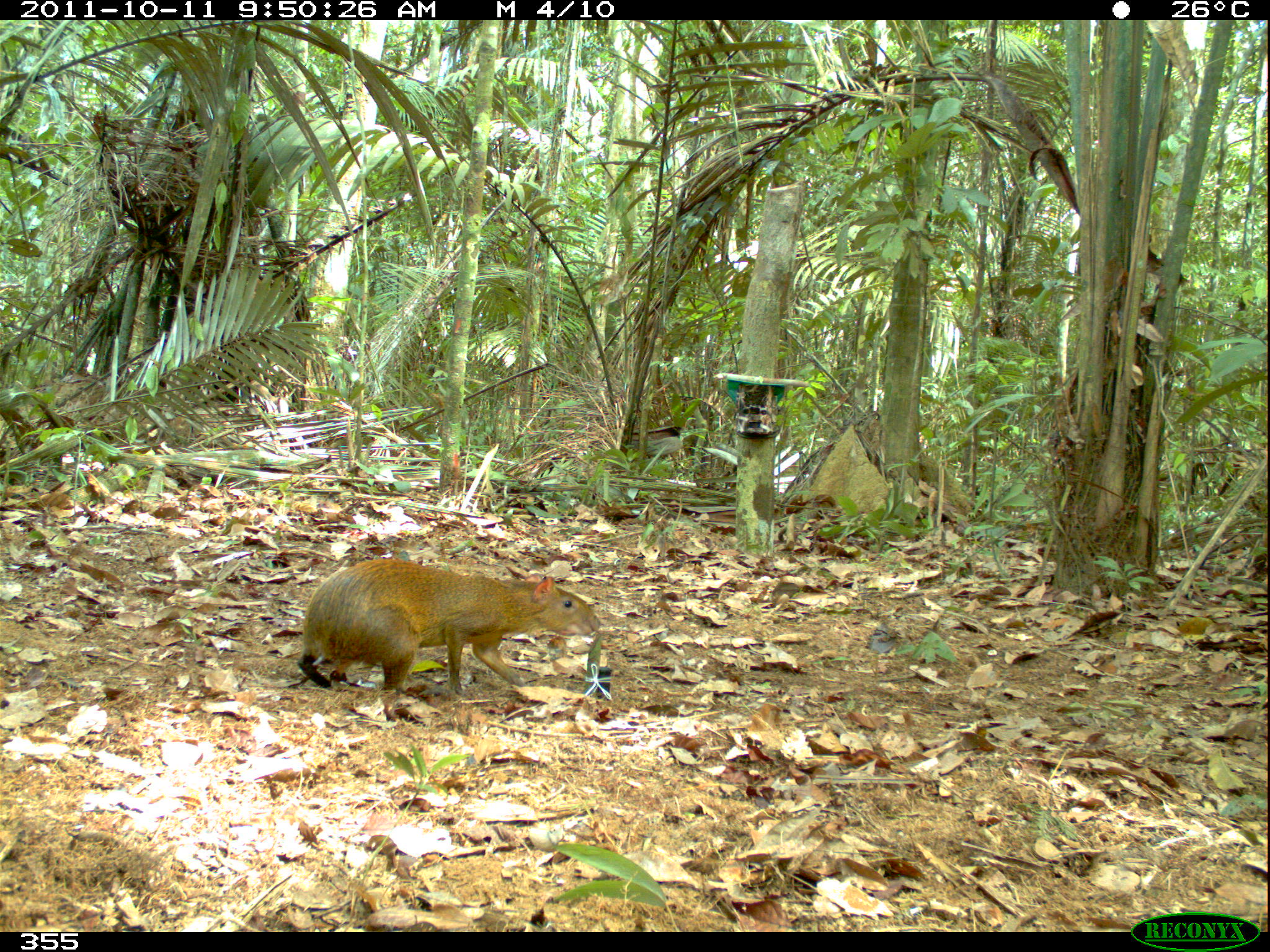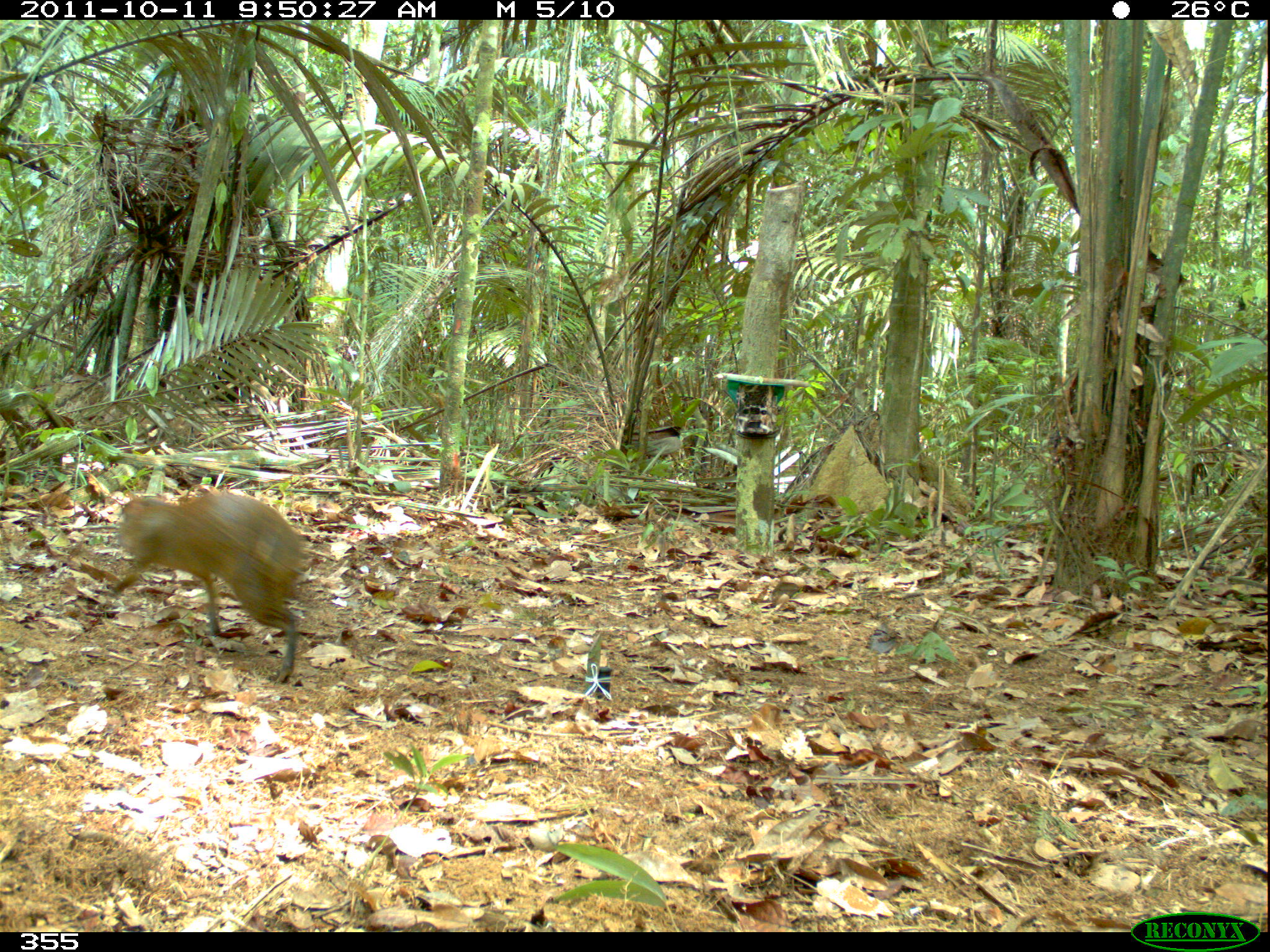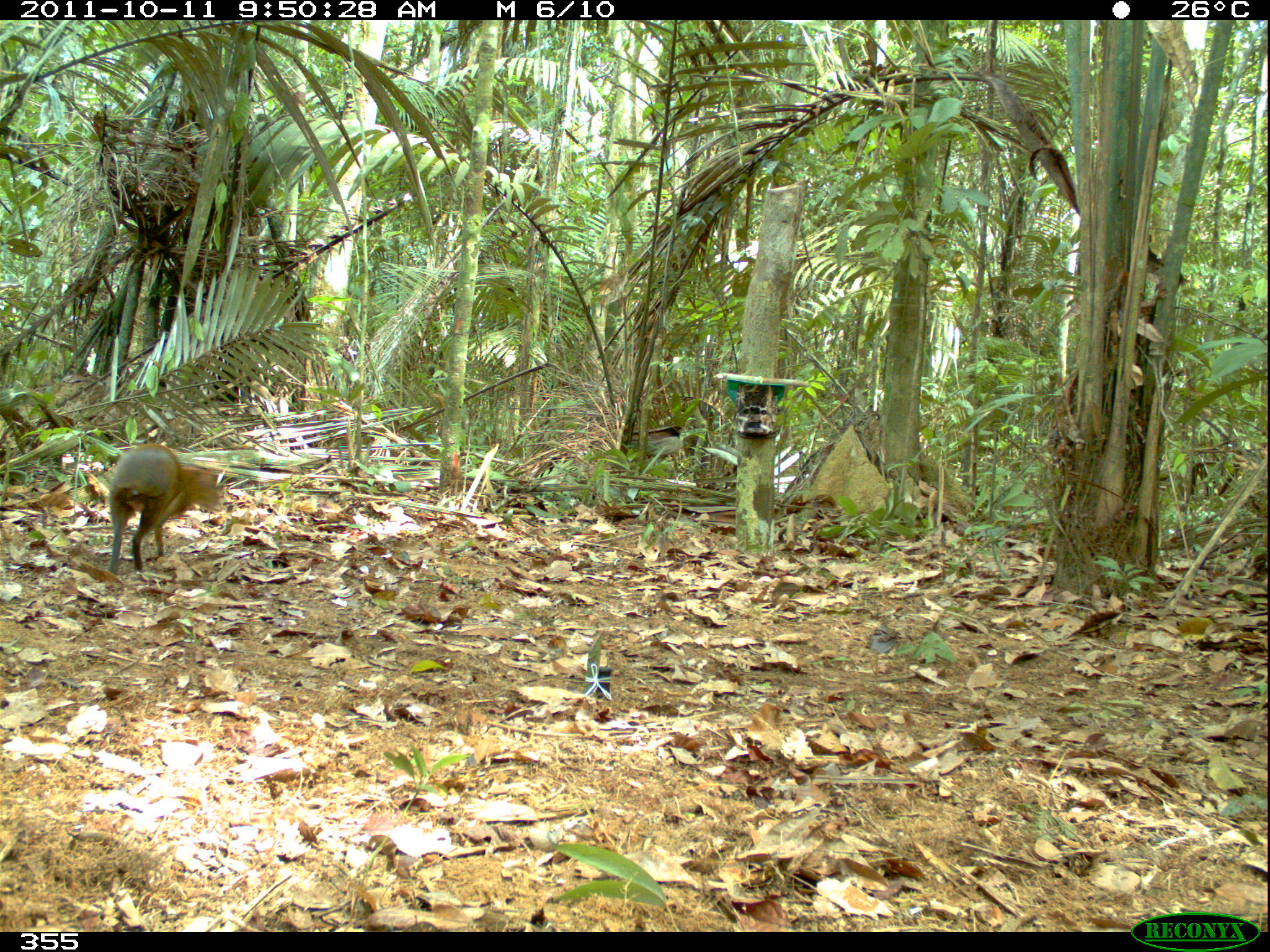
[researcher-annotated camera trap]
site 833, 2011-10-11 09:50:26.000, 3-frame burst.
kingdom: Animalia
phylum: Chordata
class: Mammalia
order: Rodentia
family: Dasyproctidae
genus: Dasyprocta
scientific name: Dasyprocta punctata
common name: central american agouti